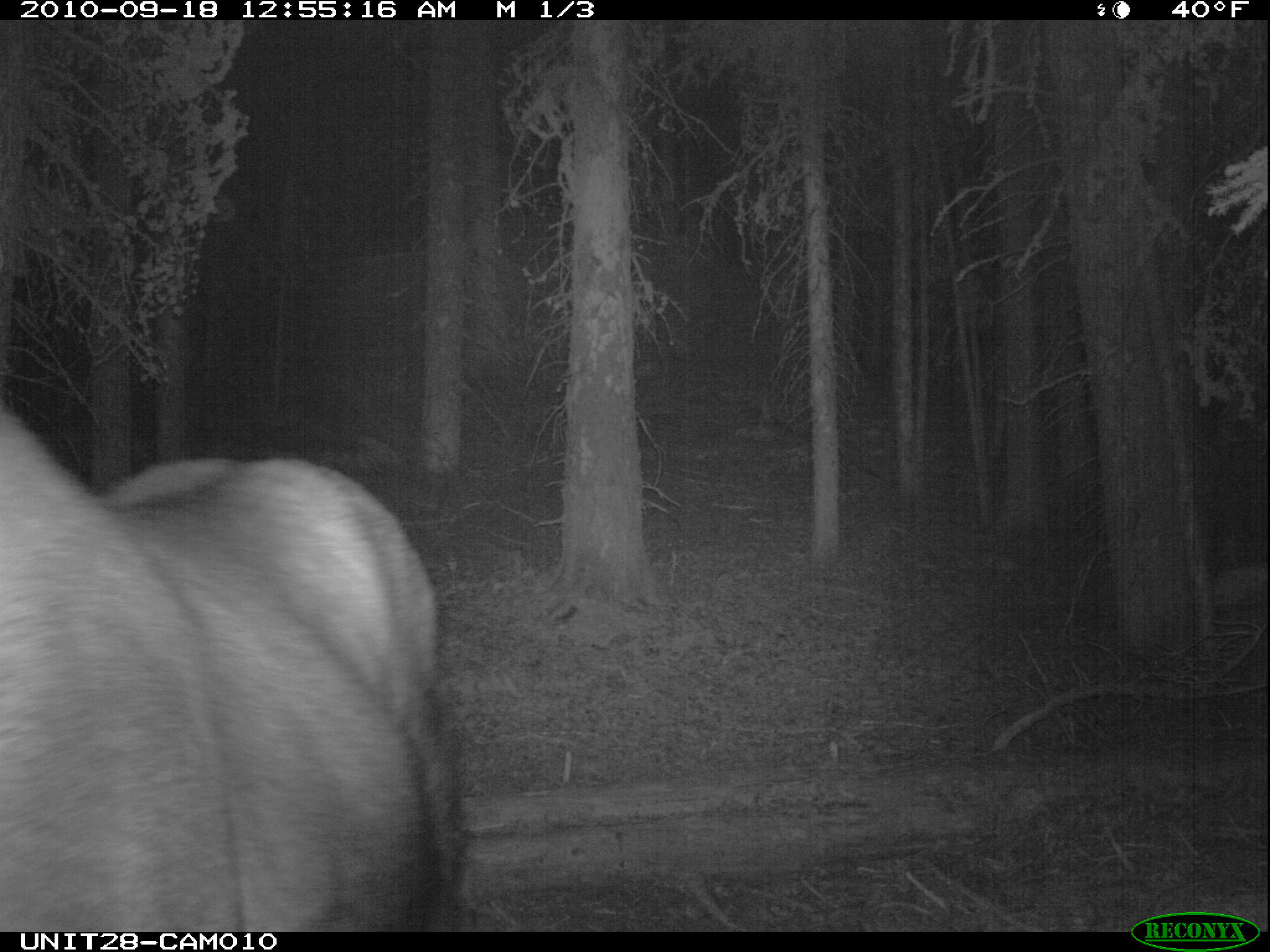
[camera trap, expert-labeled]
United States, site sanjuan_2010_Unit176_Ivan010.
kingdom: Animalia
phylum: Chordata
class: Mammalia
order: Artiodactyla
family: Cervidae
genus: Alces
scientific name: Alces alces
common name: moose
Alces alces (moose).